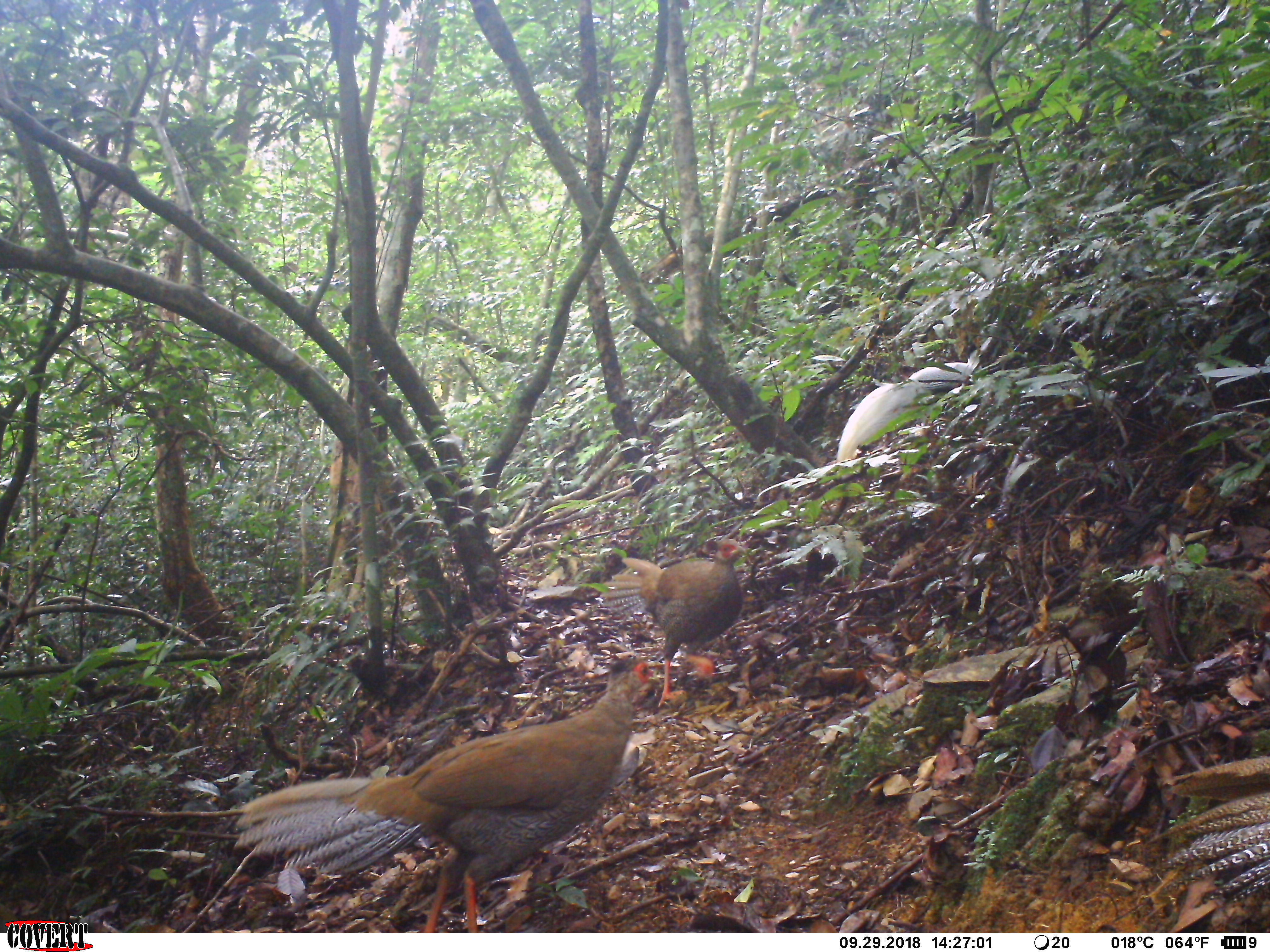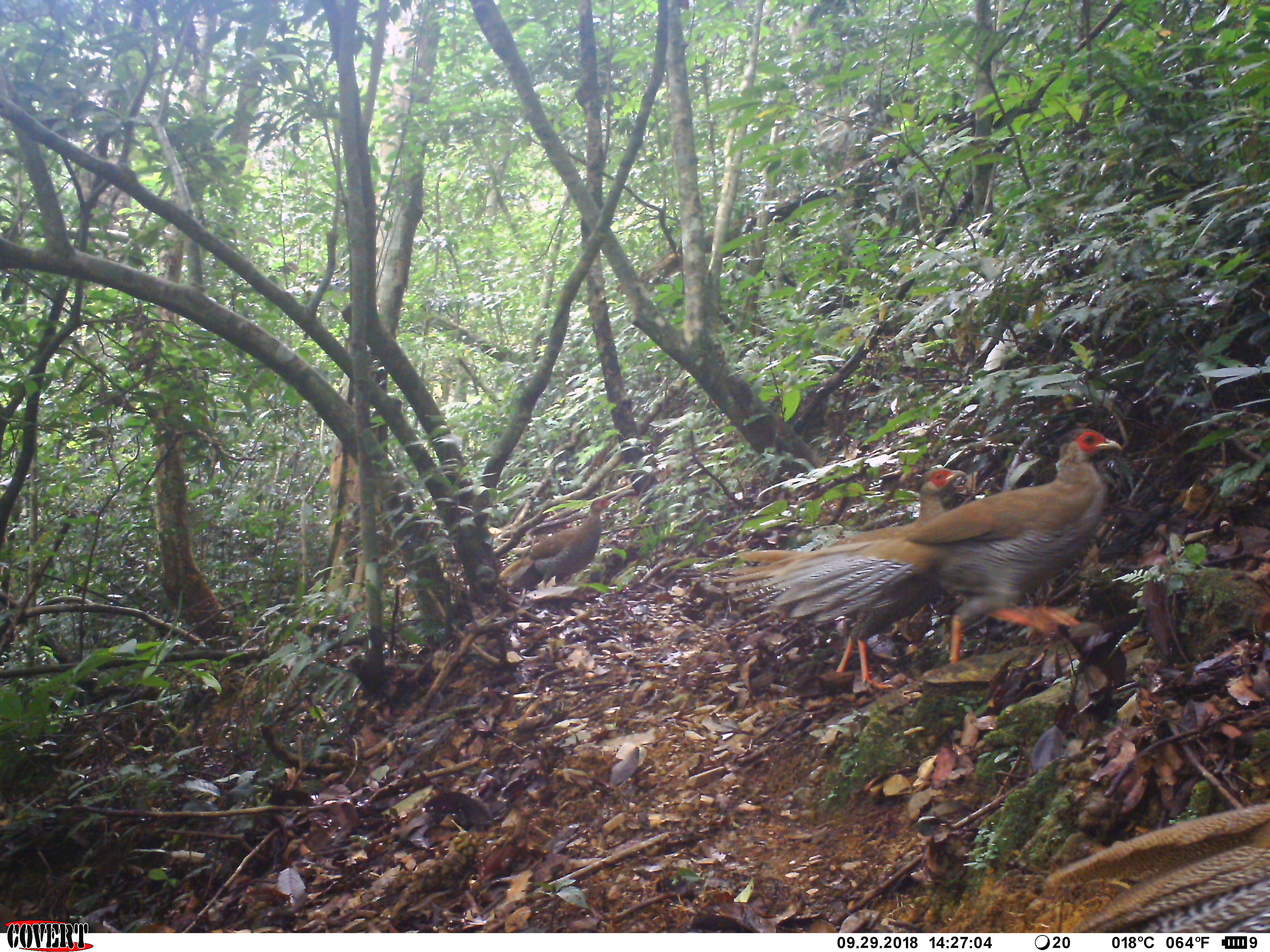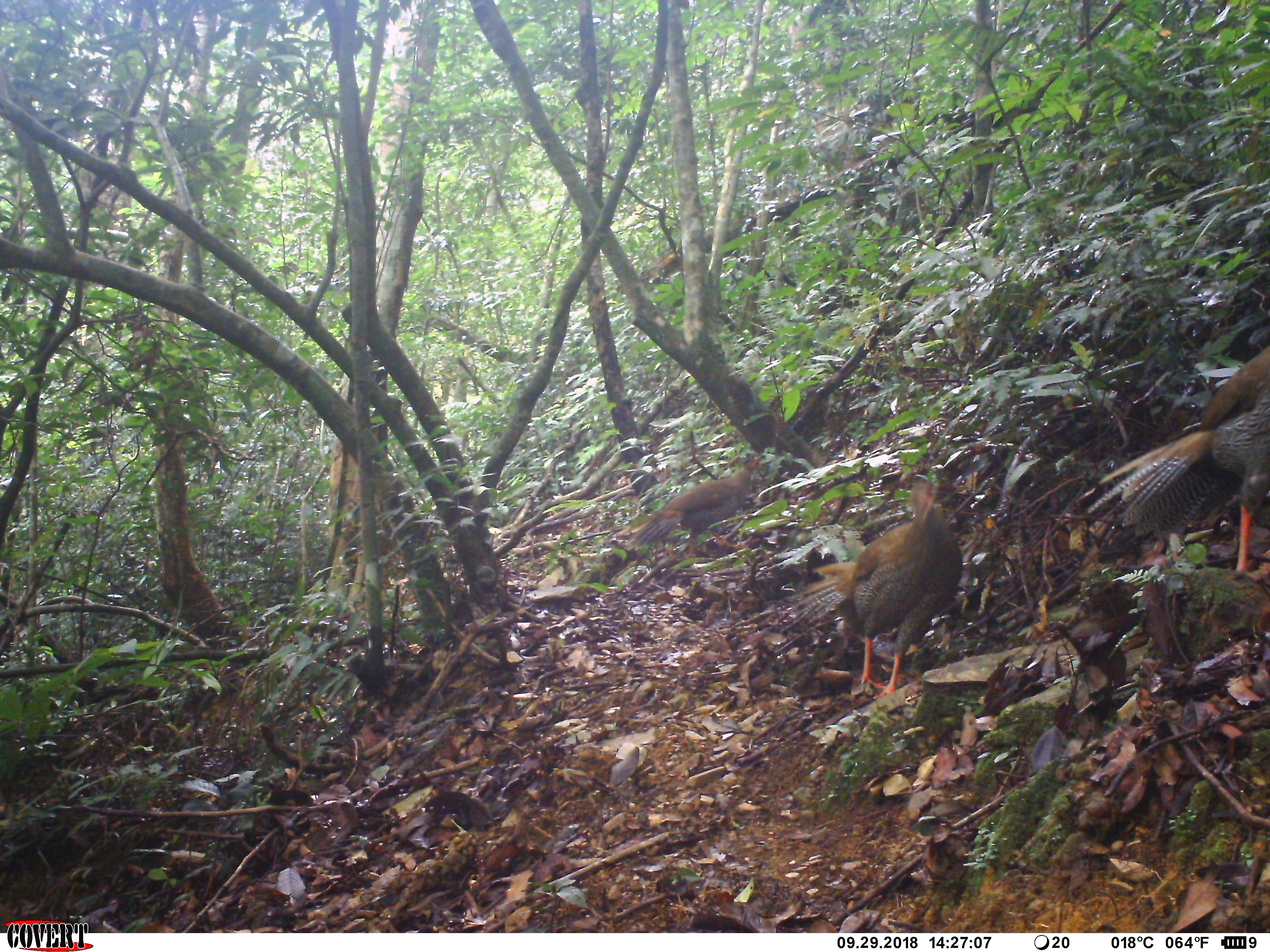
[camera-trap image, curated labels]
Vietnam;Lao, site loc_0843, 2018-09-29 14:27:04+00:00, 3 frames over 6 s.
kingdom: Animalia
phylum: Chordata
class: Aves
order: Galliformes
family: Phasianidae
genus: Lophura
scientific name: Lophura nycthemera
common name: silver pheasant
Silver pheasant (Lophura nycthemera). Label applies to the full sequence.